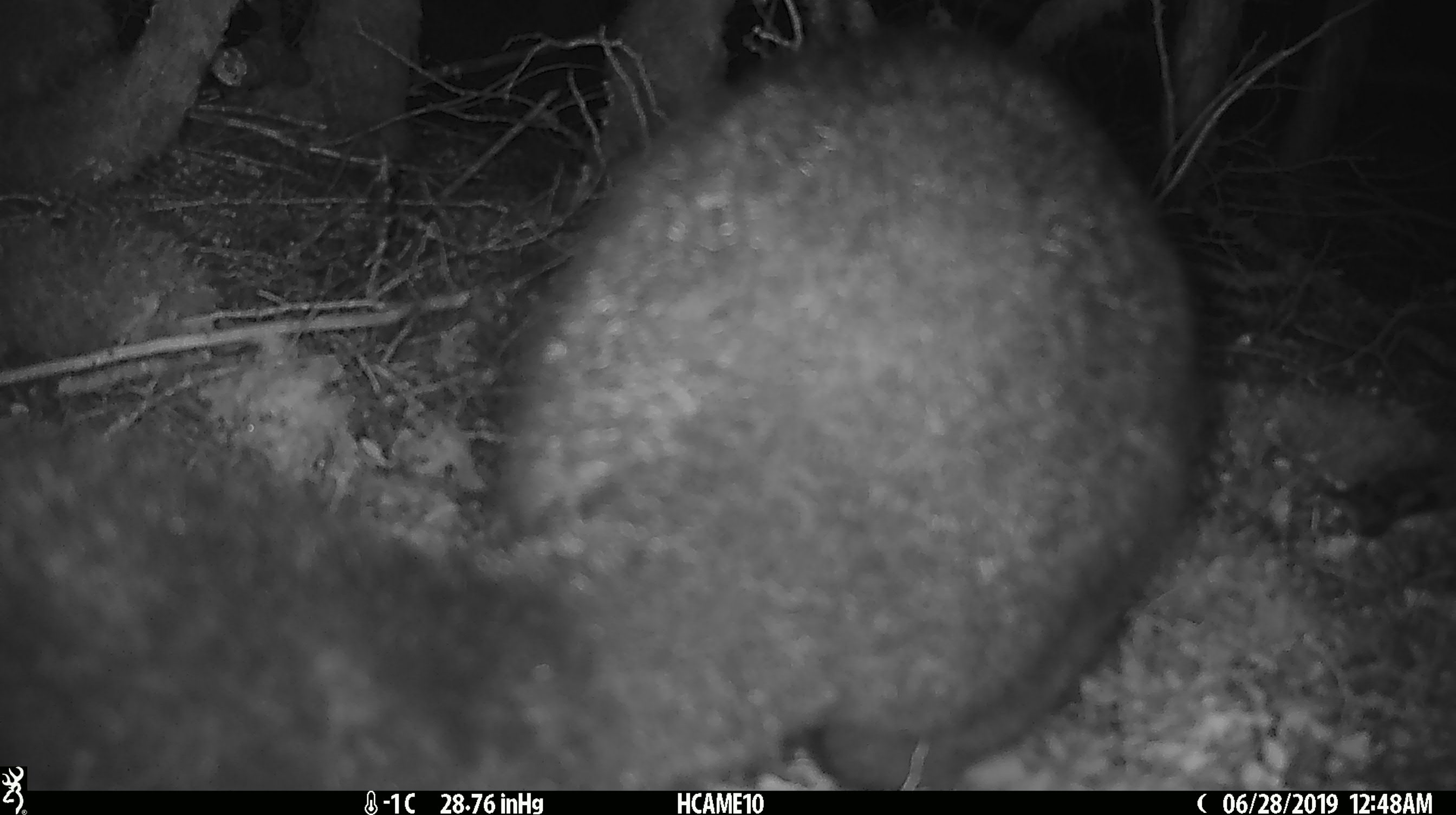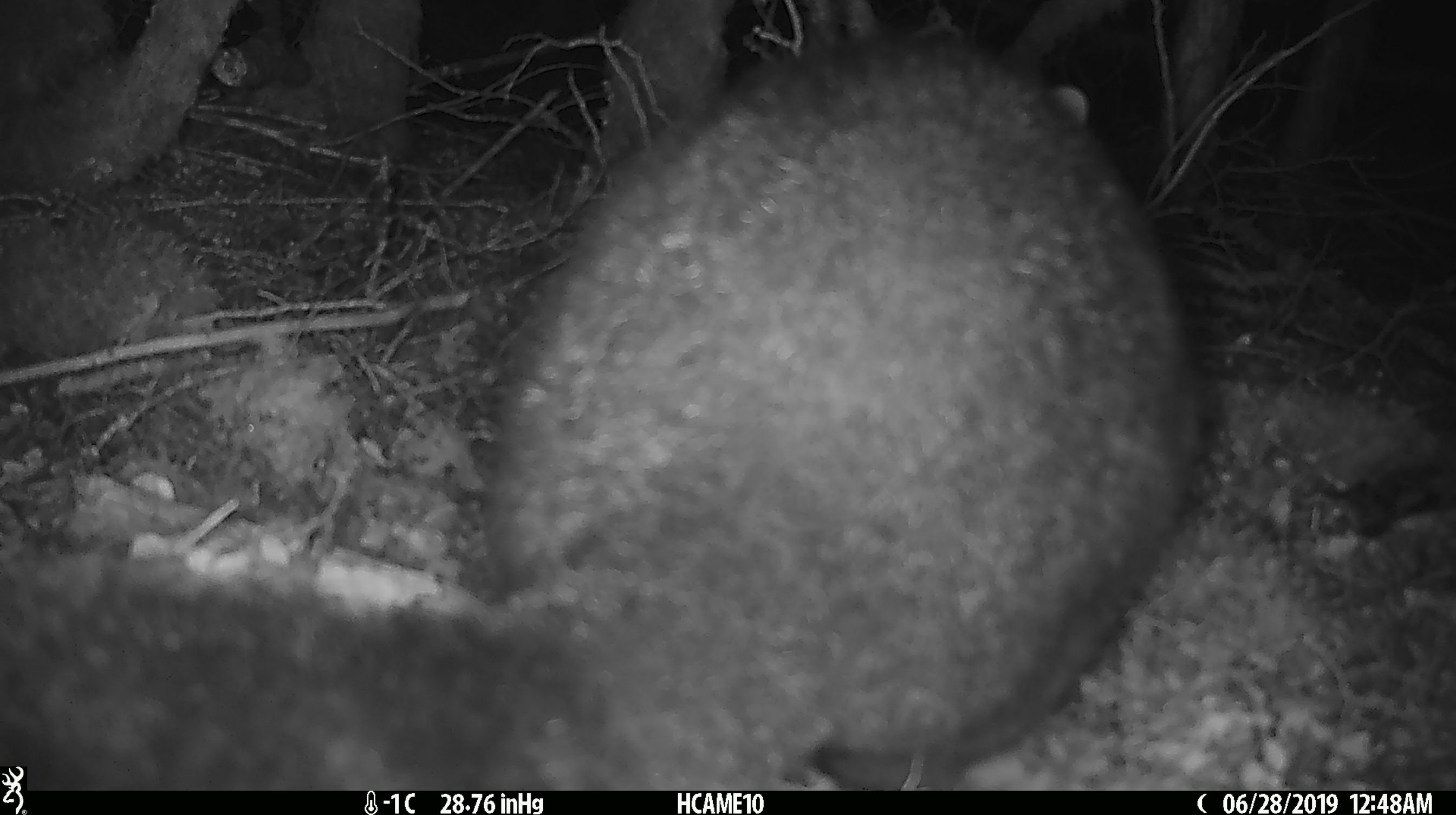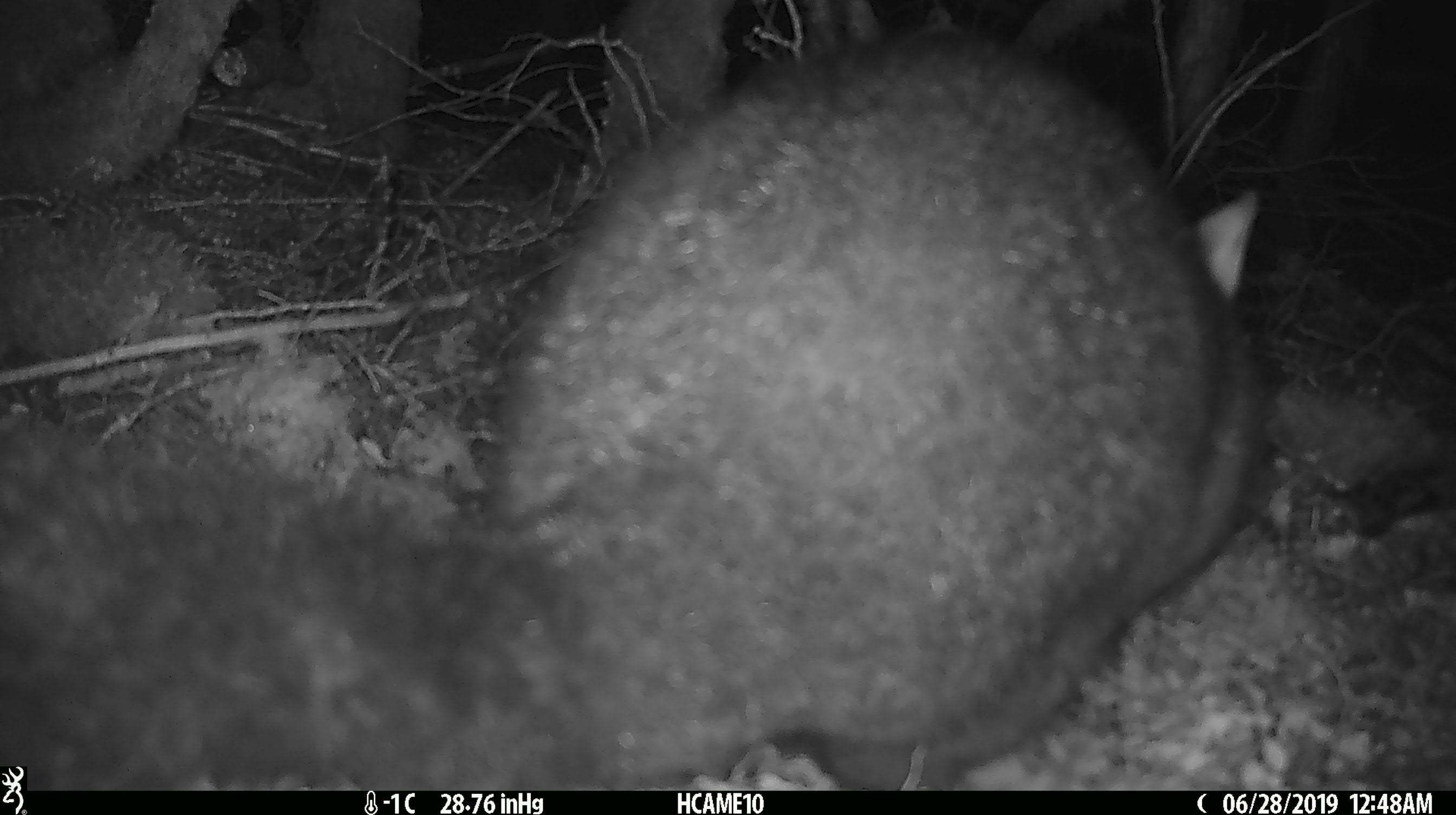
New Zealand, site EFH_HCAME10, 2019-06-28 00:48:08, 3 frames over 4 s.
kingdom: Animalia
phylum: Chordata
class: Mammalia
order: Diprotodontia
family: Phalangeridae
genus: Trichosurus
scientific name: Trichosurus vulpecula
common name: common brushtail possum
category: possum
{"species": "possum (common brushtail possum) (Trichosurus vulpecula)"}